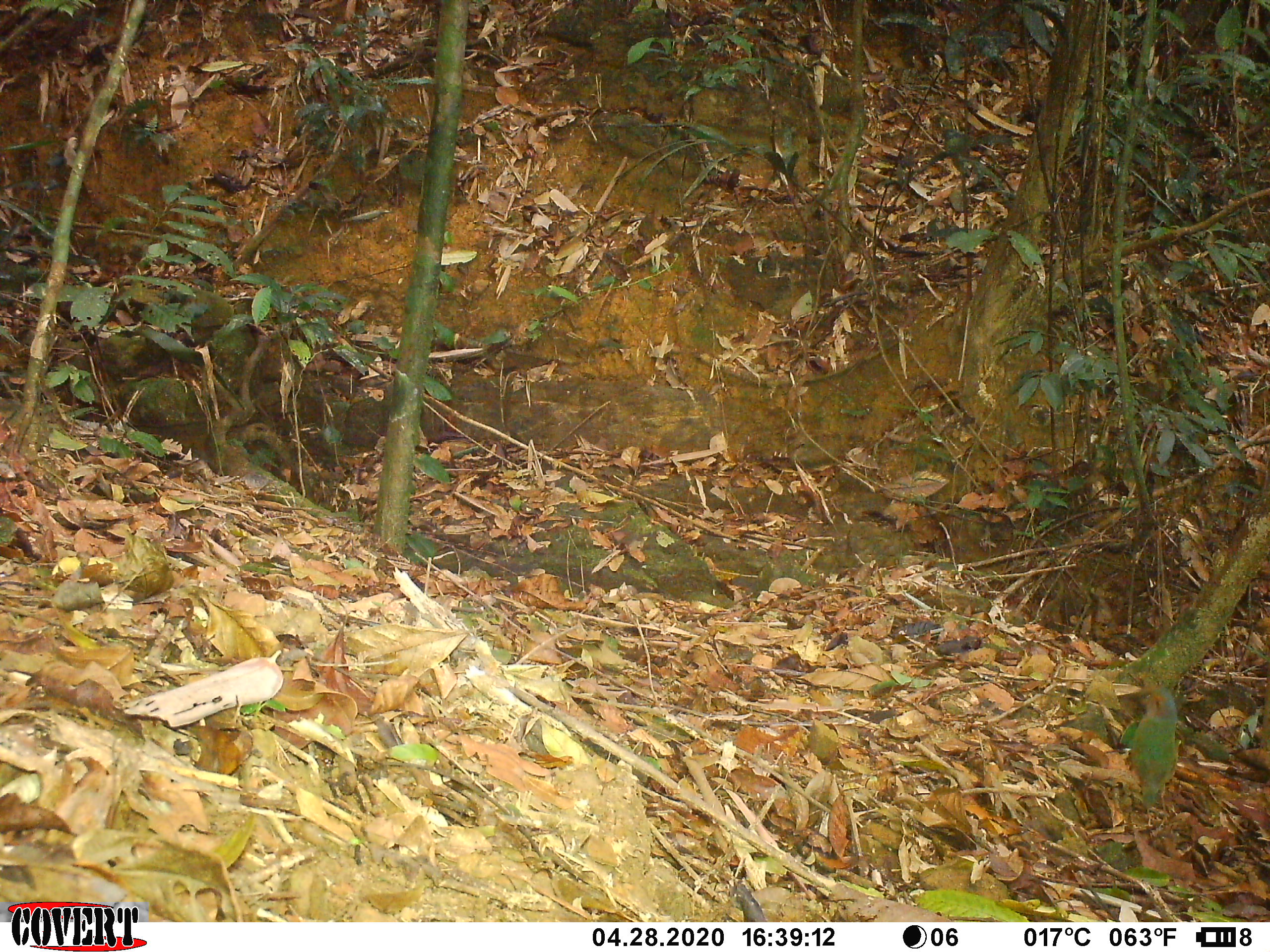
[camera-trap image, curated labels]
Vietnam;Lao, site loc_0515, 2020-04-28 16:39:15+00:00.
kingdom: Animalia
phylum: Chordata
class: Aves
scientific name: Aves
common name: bird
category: unidentified bird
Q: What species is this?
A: Unidentified bird (bird) (Aves).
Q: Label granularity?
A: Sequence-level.